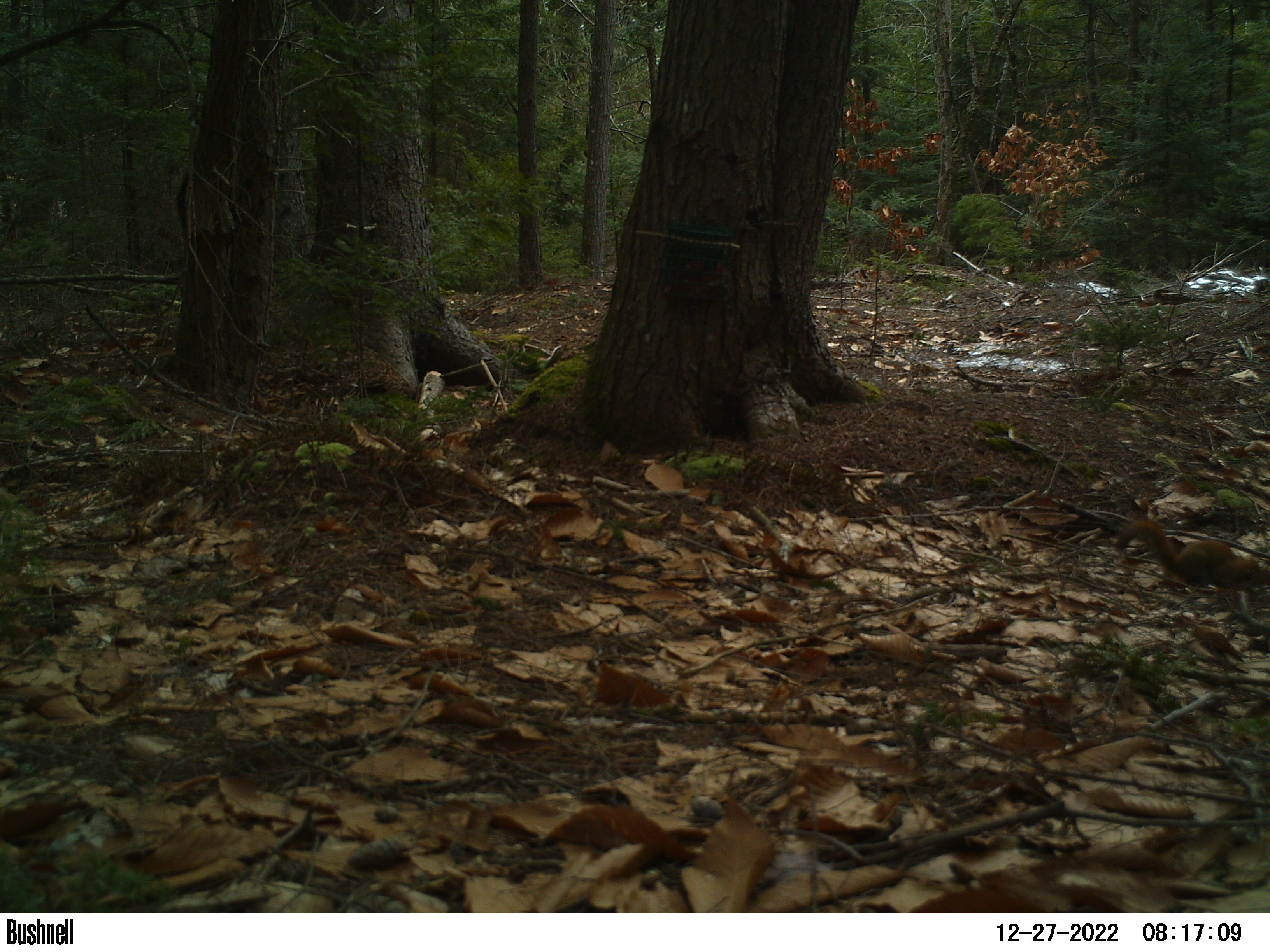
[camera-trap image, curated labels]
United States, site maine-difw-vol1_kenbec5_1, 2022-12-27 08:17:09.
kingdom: Animalia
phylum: Chordata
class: Mammalia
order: Rodentia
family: Sciuridae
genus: Tamiasciurus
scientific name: Tamiasciurus hudsonicus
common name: red squirrel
Red squirrel (Tamiasciurus hudsonicus).